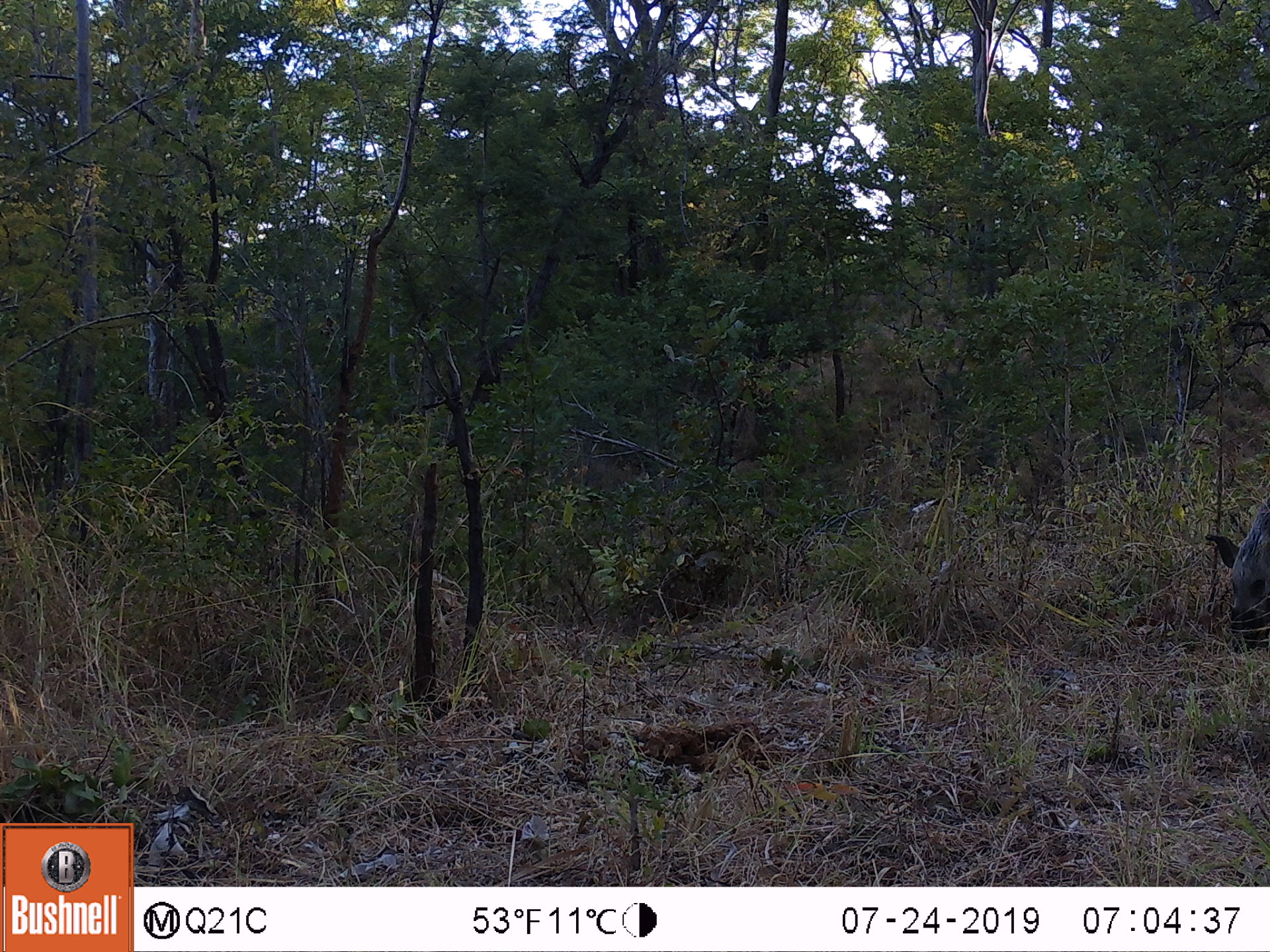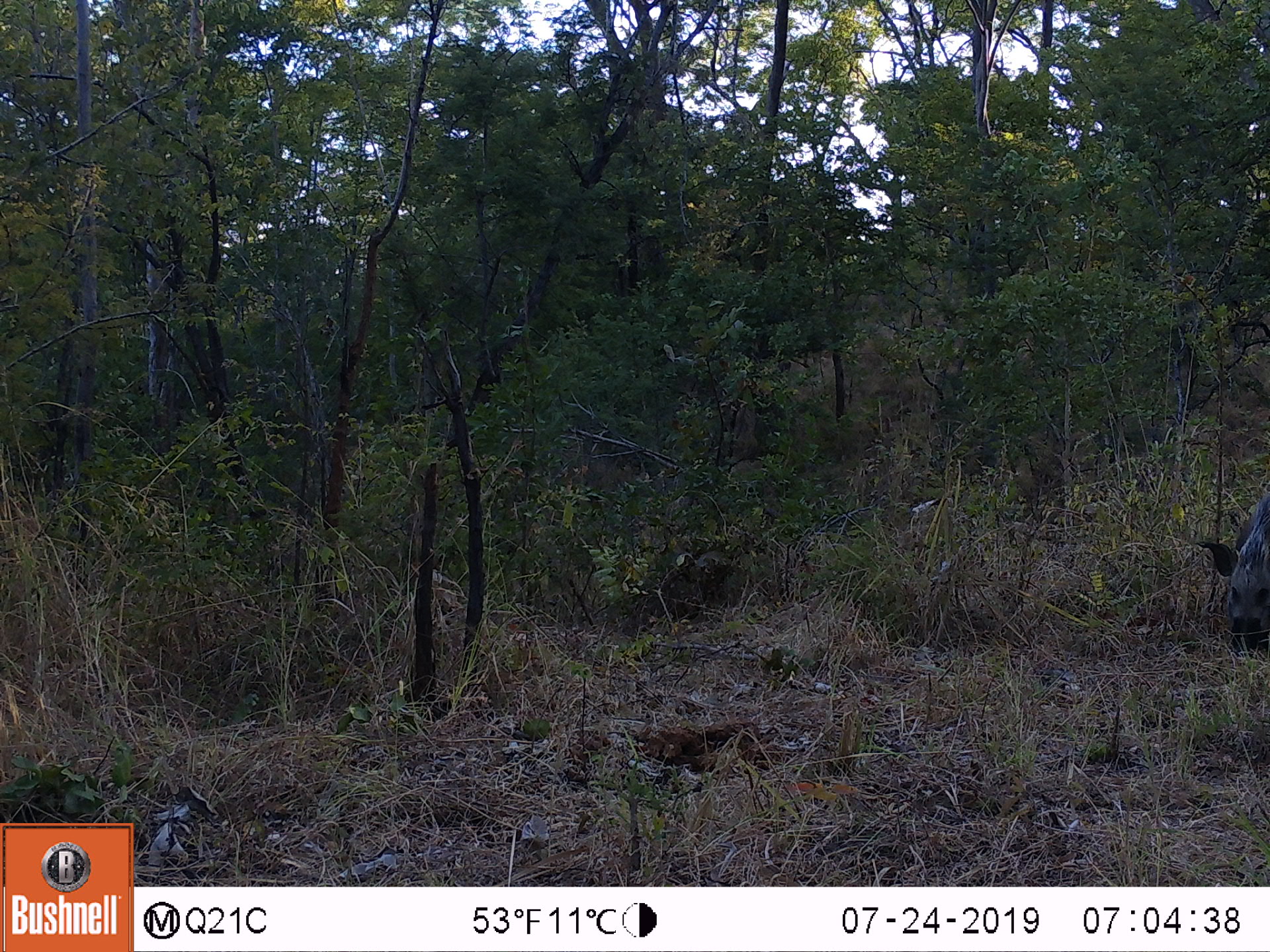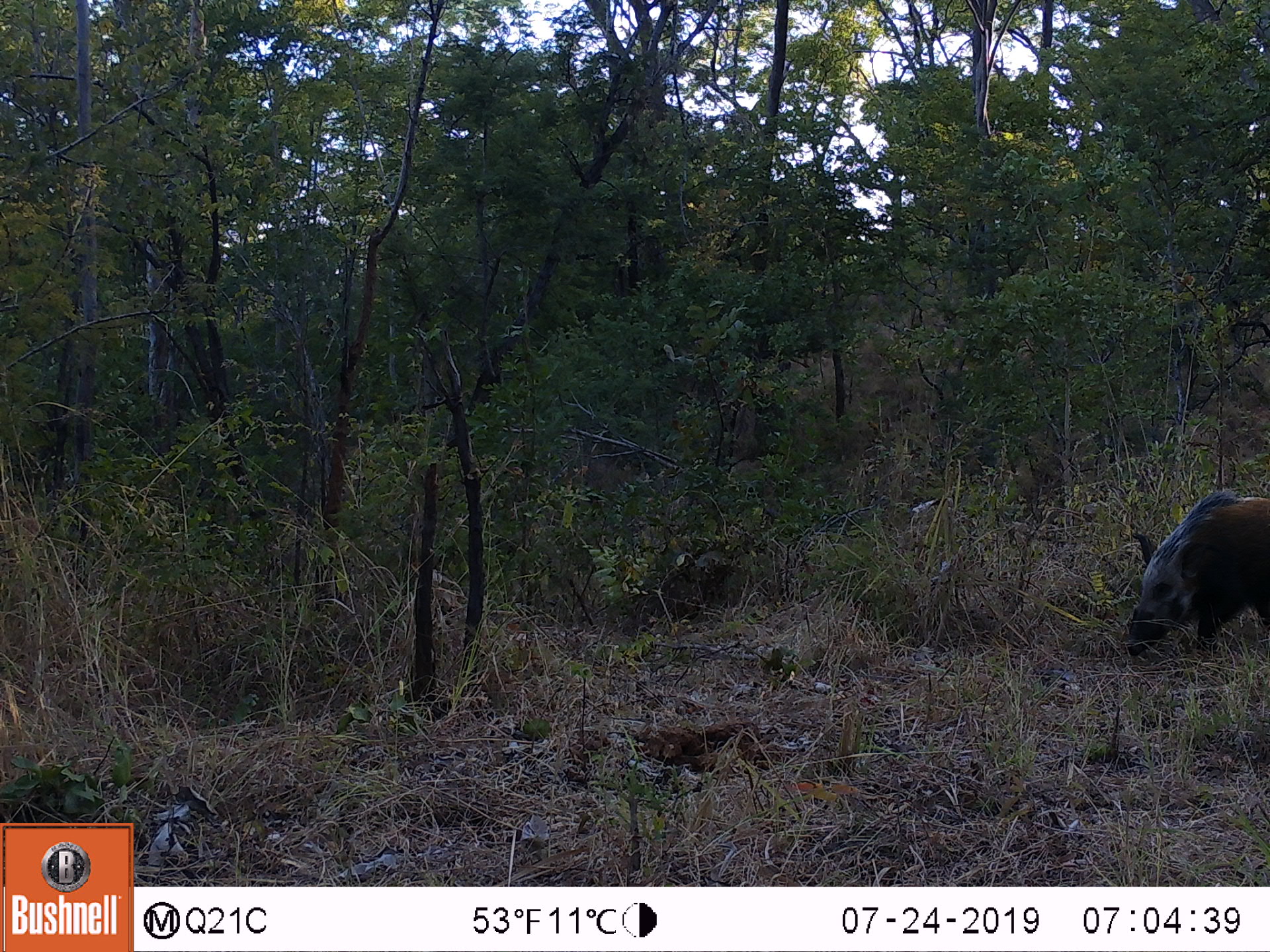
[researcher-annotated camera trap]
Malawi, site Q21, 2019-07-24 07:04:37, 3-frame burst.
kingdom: Animalia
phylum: Chordata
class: Mammalia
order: Artiodactyla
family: Suidae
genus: Potamochoerus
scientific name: Potamochoerus larvatus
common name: bushpig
Bushpig (Potamochoerus larvatus), count 1.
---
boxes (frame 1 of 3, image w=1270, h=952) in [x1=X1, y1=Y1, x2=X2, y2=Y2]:
bushpig: [x1=1200, y1=502, x2=1267, y2=657]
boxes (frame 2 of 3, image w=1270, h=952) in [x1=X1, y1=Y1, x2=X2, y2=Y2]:
bushpig: [x1=1198, y1=488, x2=1267, y2=654]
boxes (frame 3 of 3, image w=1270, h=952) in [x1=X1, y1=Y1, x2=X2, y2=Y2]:
bushpig: [x1=1127, y1=490, x2=1269, y2=661]